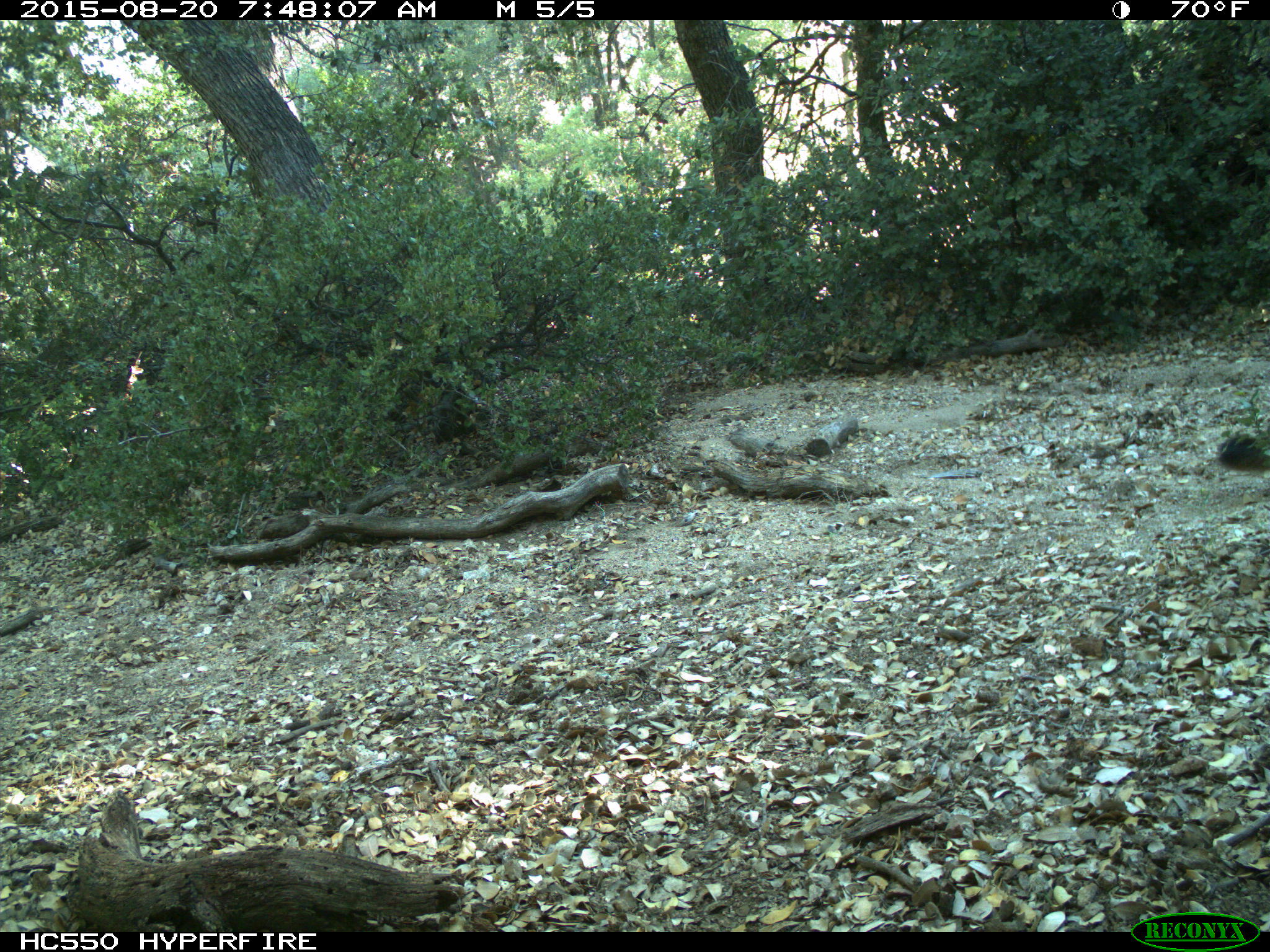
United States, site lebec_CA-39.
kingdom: Animalia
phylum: Chordata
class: Mammalia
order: Carnivora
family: Felidae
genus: Puma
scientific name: Puma concolor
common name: mountain lion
Puma concolor (mountain lion).